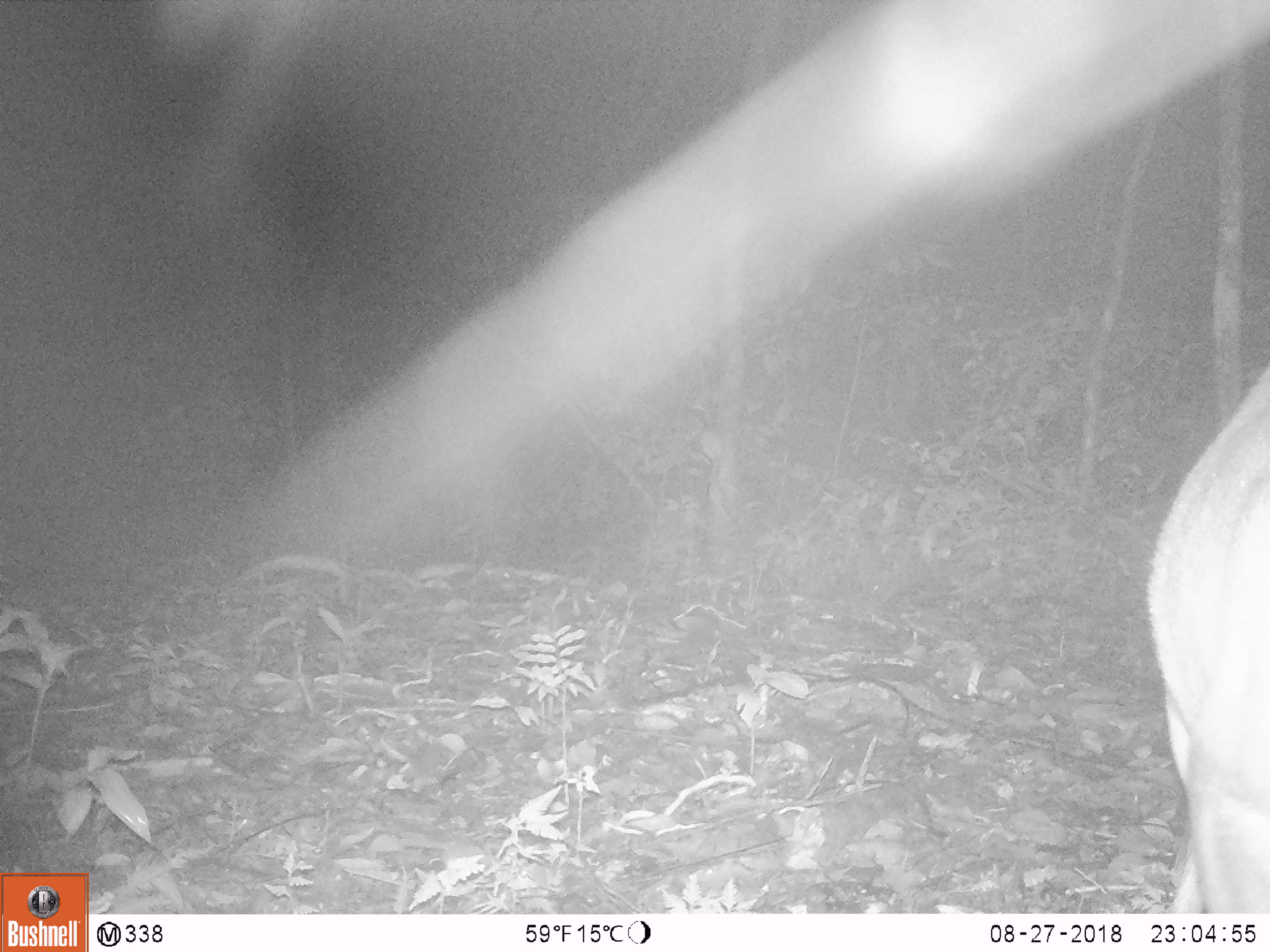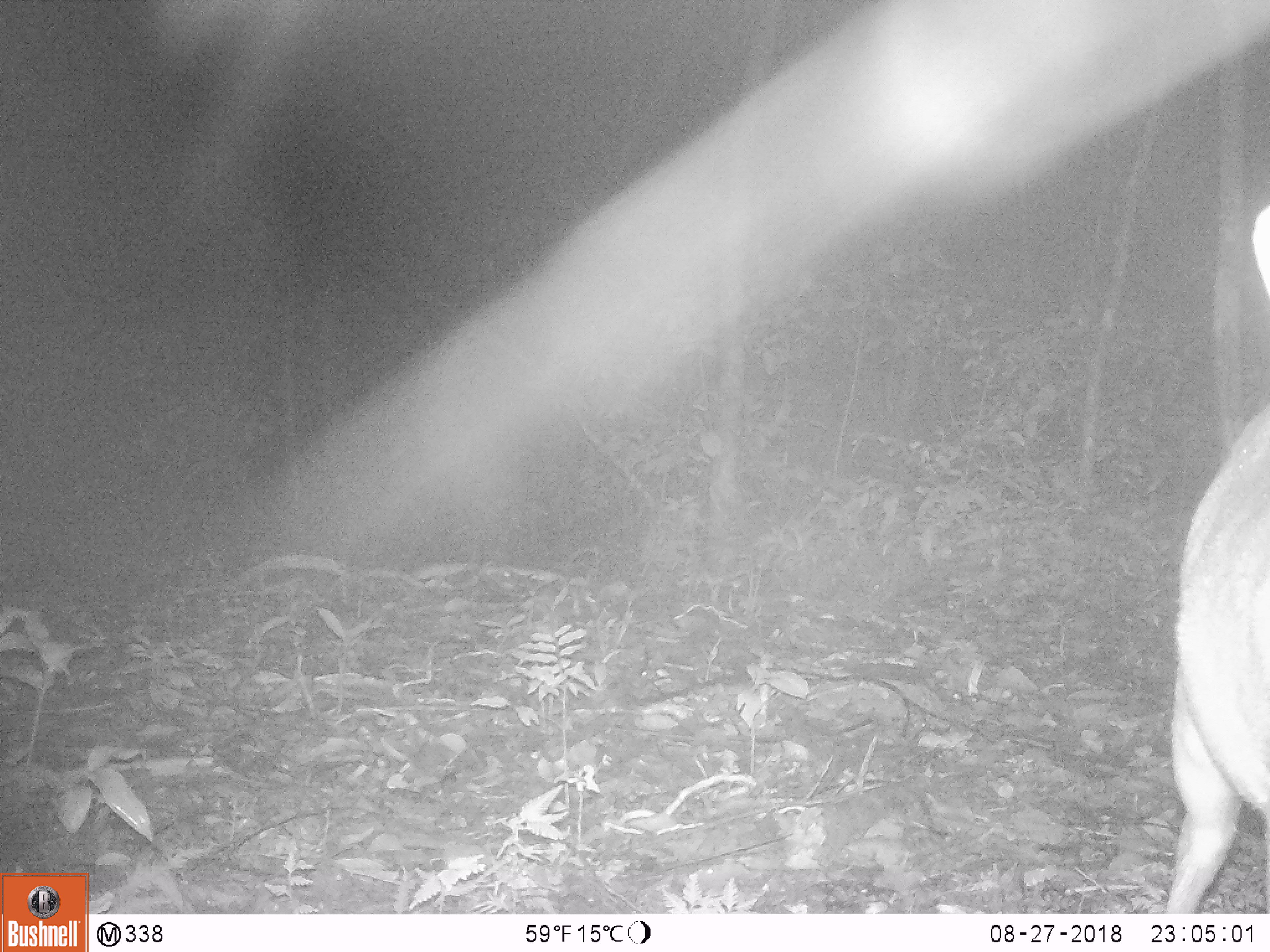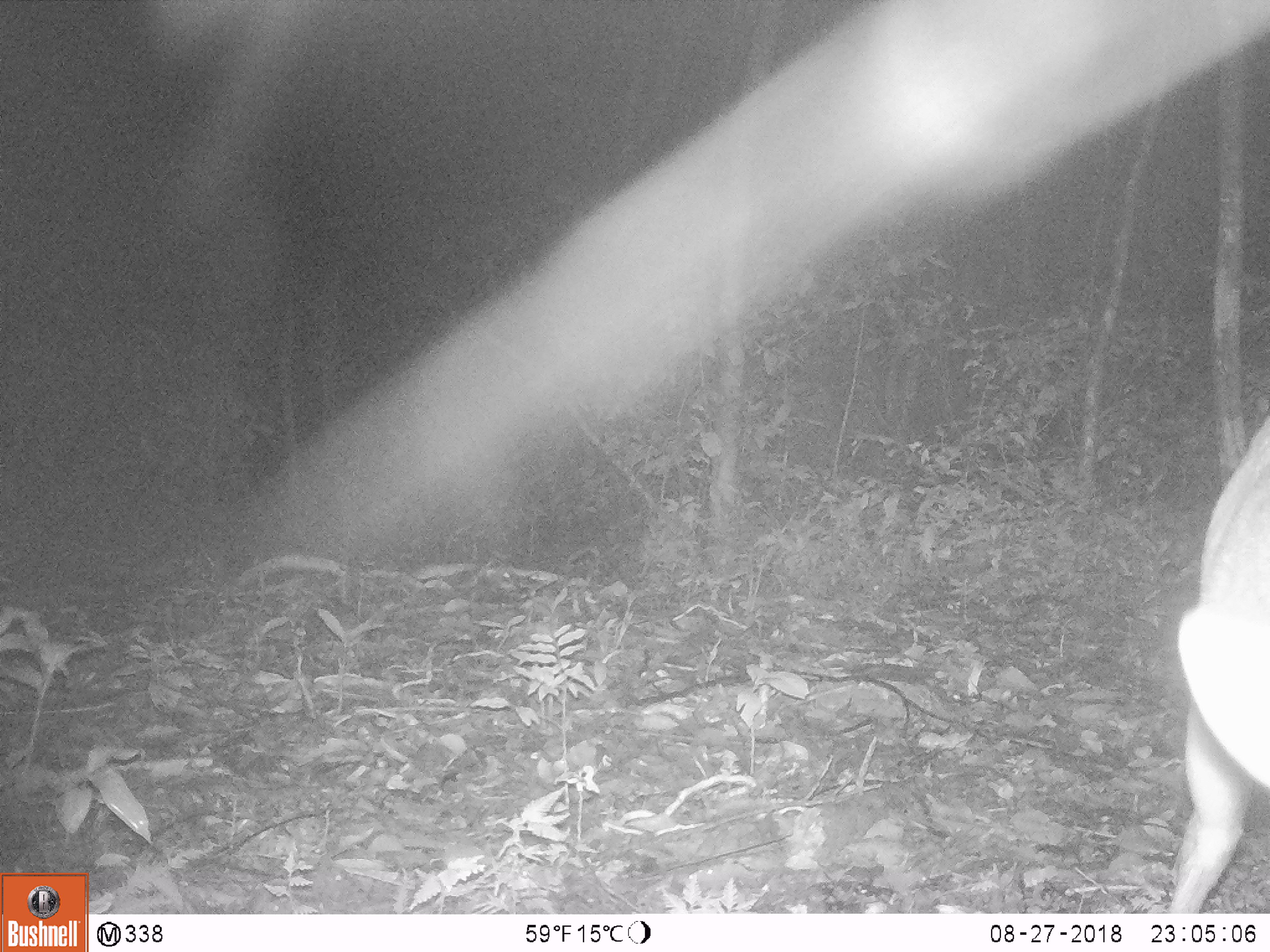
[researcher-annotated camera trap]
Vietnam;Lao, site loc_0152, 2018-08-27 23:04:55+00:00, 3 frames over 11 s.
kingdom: Animalia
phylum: Chordata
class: Mammalia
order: Artiodactyla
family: Cervidae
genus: Muntiacus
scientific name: Muntiacus vuquangensis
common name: large-antlered muntjac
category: large antlered muntjac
Large antlered muntjac (large-antlered muntjac) (Muntiacus vuquangensis). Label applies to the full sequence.